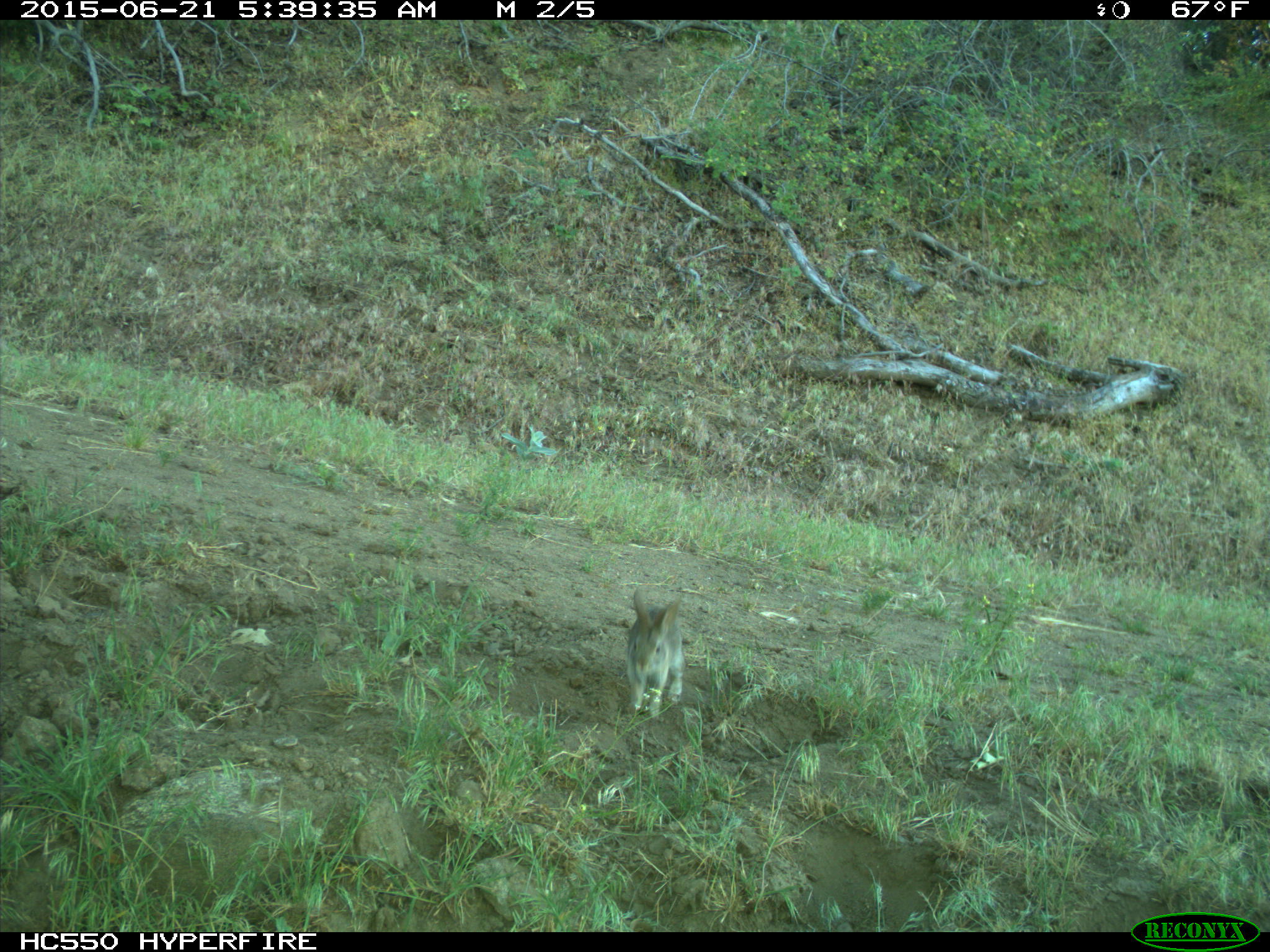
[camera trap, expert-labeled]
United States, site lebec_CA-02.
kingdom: Animalia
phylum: Chordata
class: Mammalia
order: Lagomorpha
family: Leporidae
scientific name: Leporidae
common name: rabbits and hares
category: unidentified rabbit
Unidentified rabbit (rabbits and hares) (Leporidae).